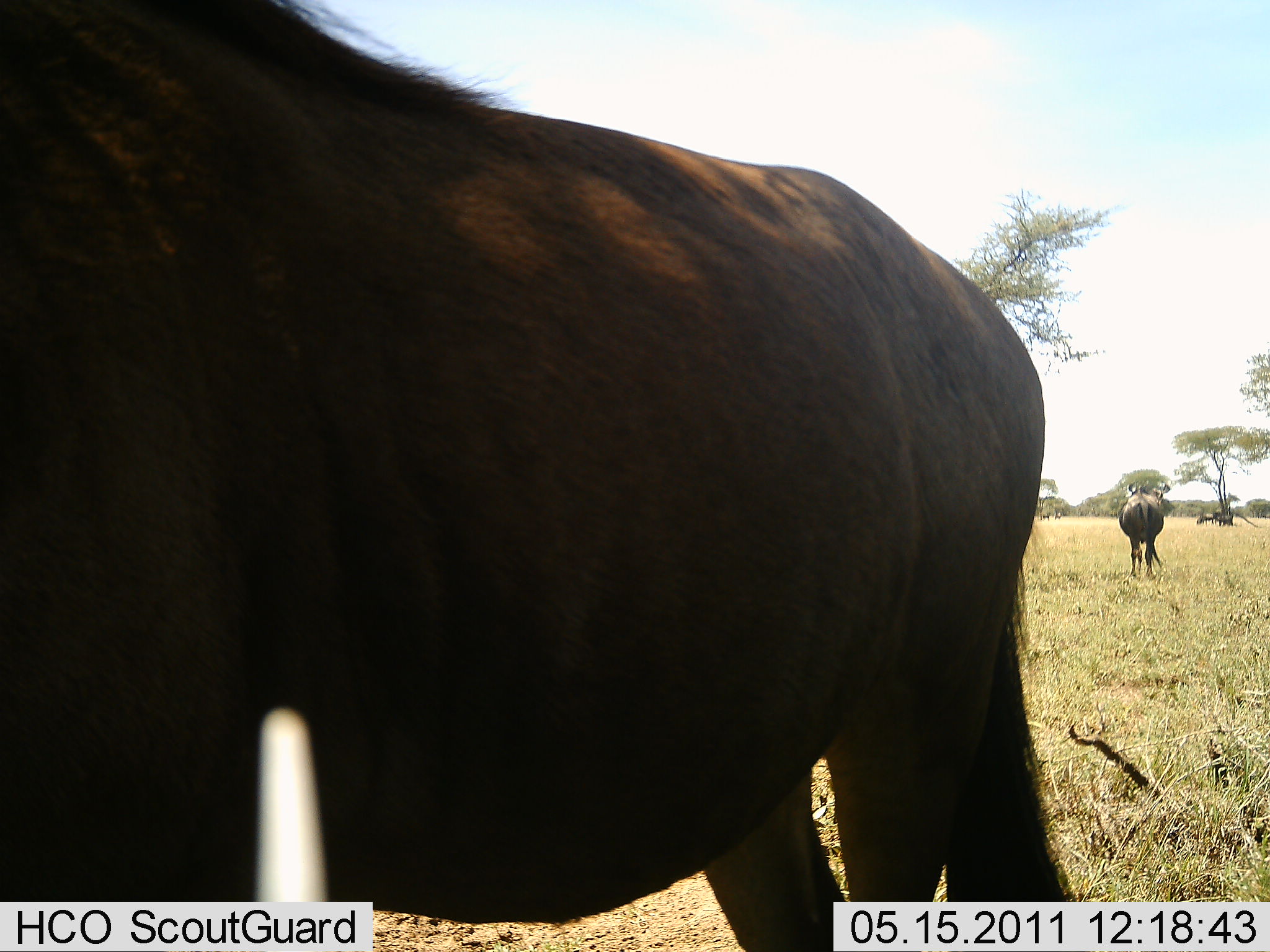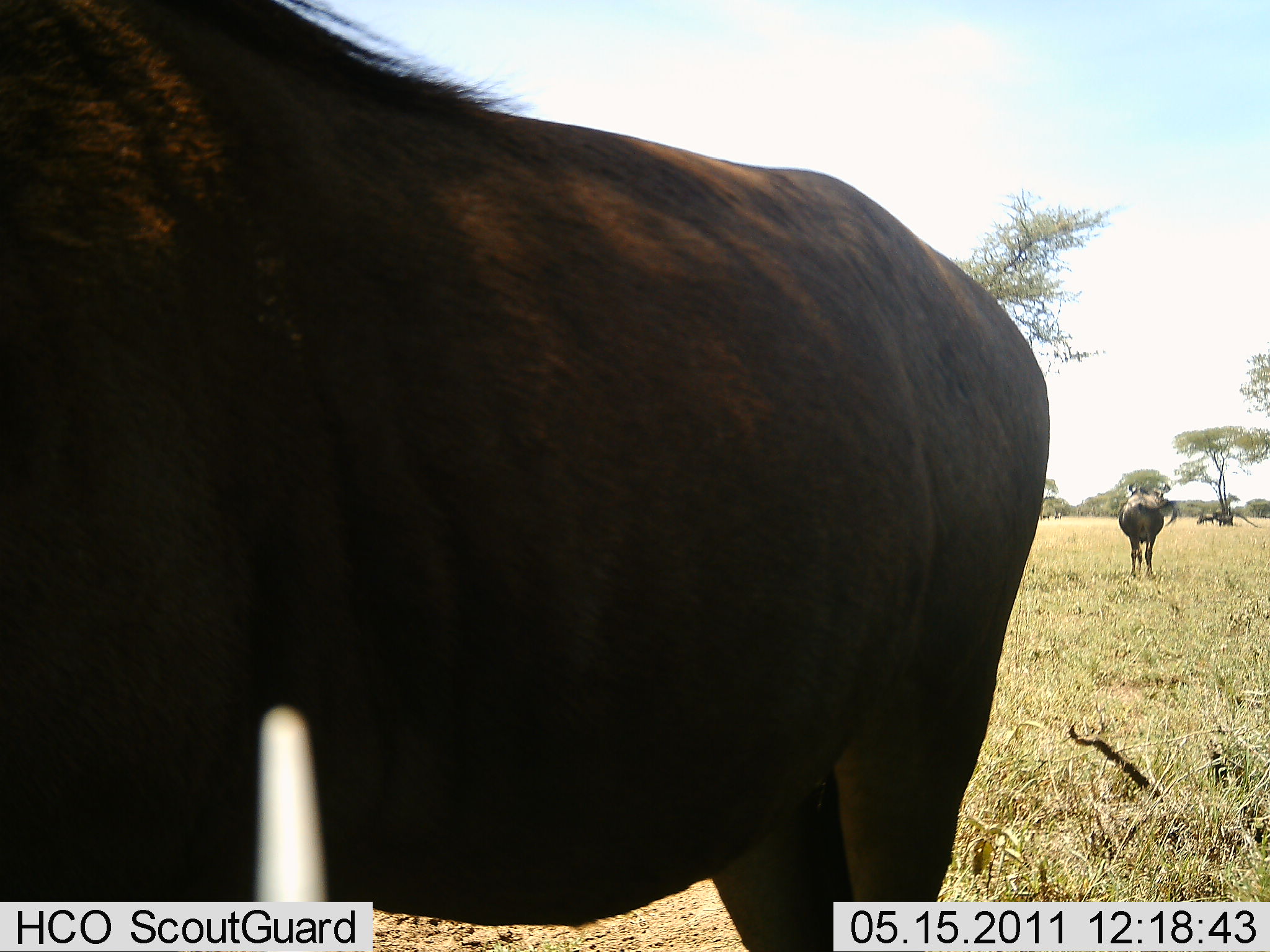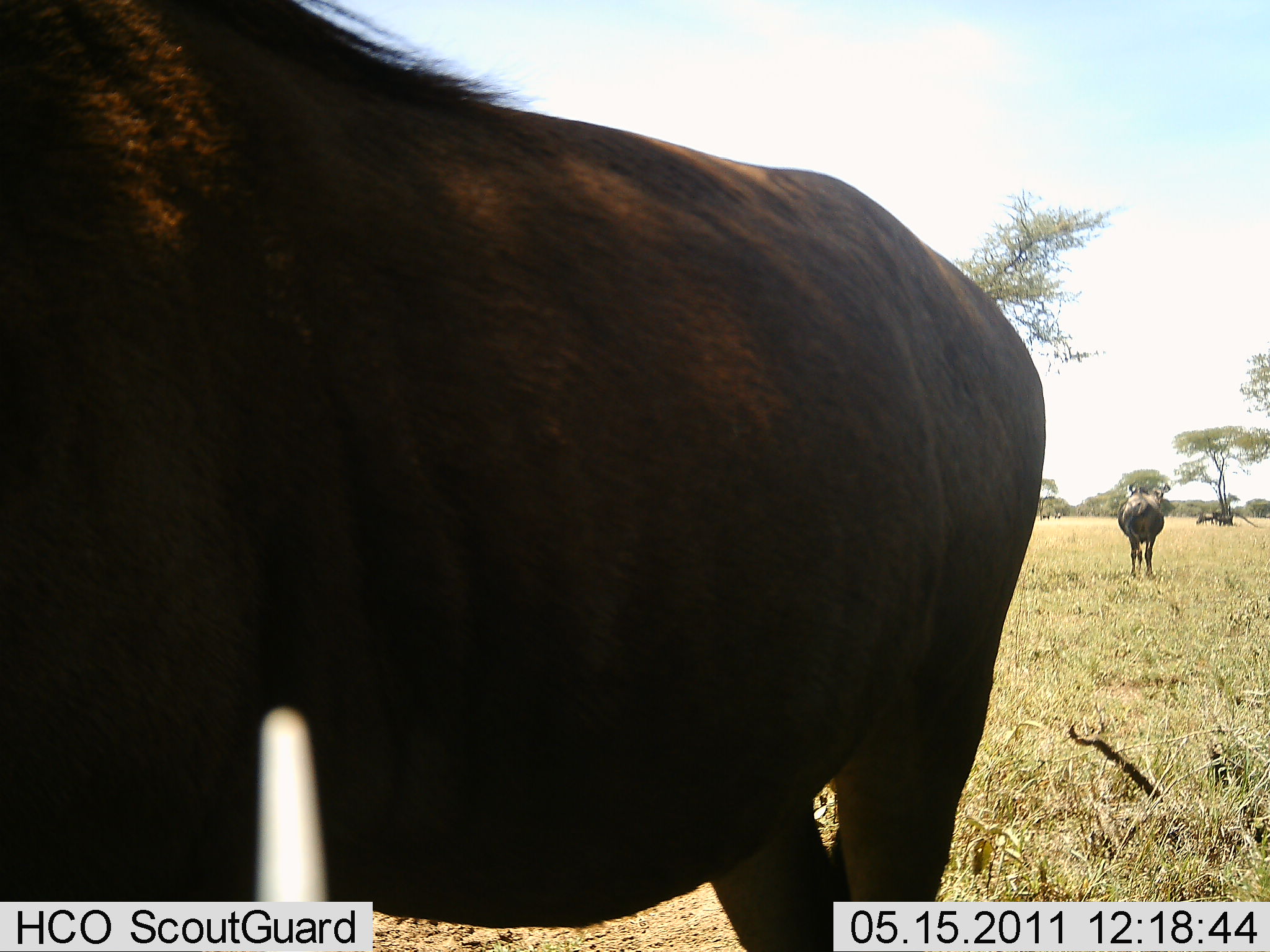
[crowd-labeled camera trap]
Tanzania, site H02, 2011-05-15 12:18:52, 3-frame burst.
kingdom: Animalia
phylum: Chordata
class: Mammalia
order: Artiodactyla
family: Bovidae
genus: Connochaetes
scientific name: Connochaetes taurinus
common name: blue wildebeest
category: wildebeest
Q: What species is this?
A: Wildebeest (blue wildebeest) (Connochaetes taurinus).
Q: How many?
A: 2.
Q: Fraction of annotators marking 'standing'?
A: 90%.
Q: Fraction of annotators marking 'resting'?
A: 0%.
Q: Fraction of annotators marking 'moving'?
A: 10%.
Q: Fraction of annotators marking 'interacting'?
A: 10%.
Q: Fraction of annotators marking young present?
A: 0%.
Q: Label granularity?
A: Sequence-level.